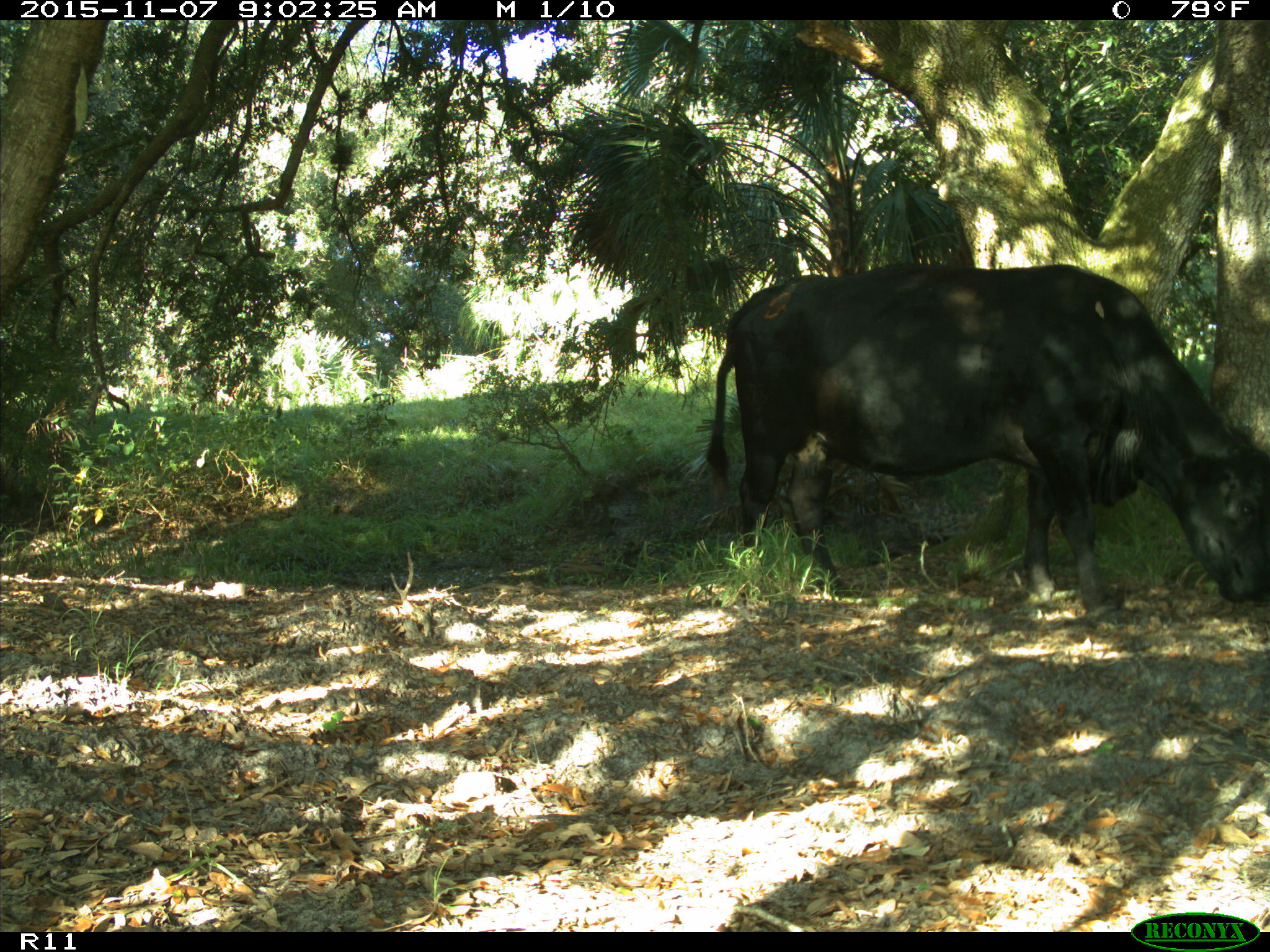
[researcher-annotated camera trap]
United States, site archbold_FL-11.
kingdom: Animalia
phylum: Chordata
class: Mammalia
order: Artiodactyla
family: Bovidae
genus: Bos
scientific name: Bos taurus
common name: domestic cow